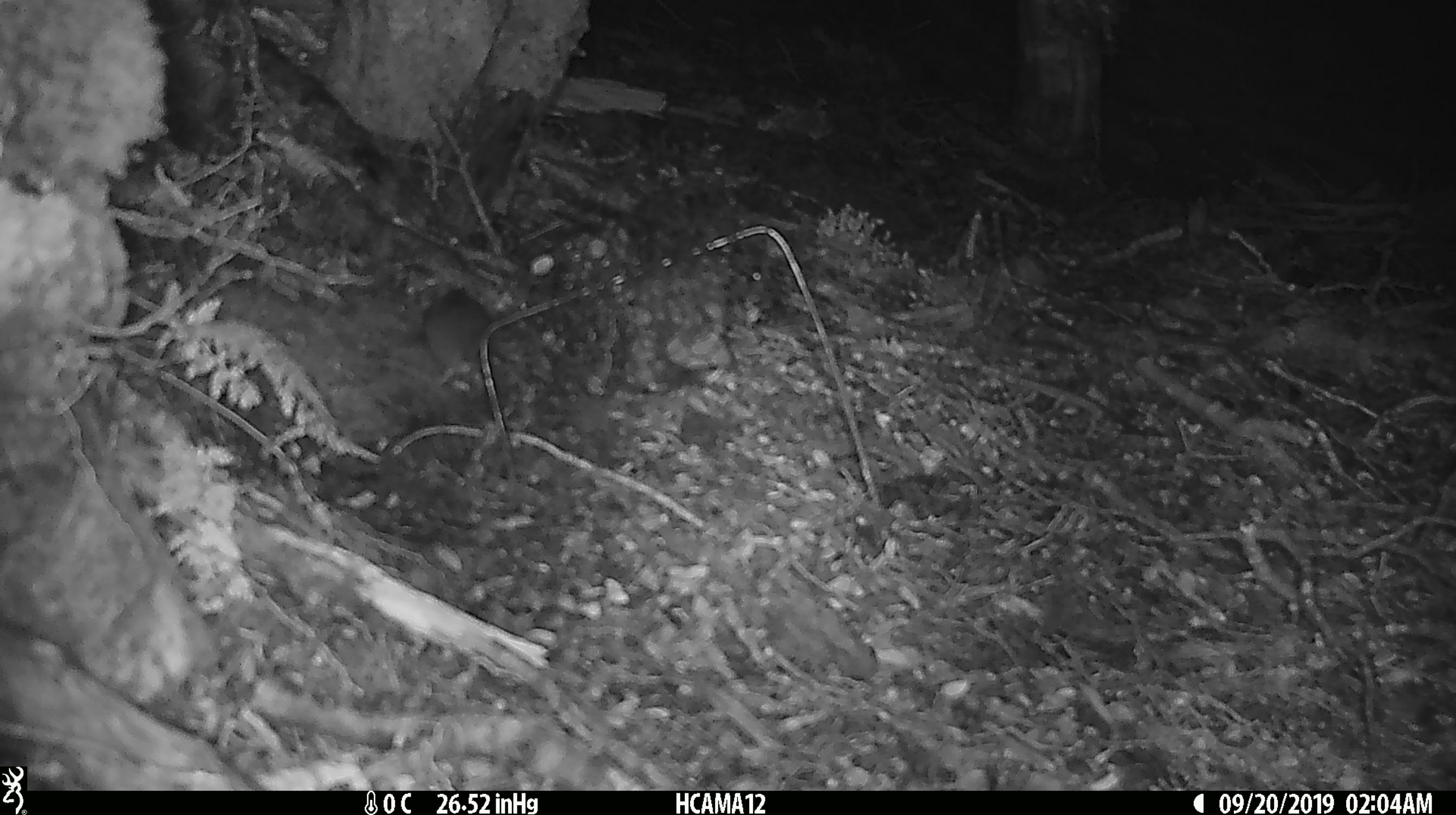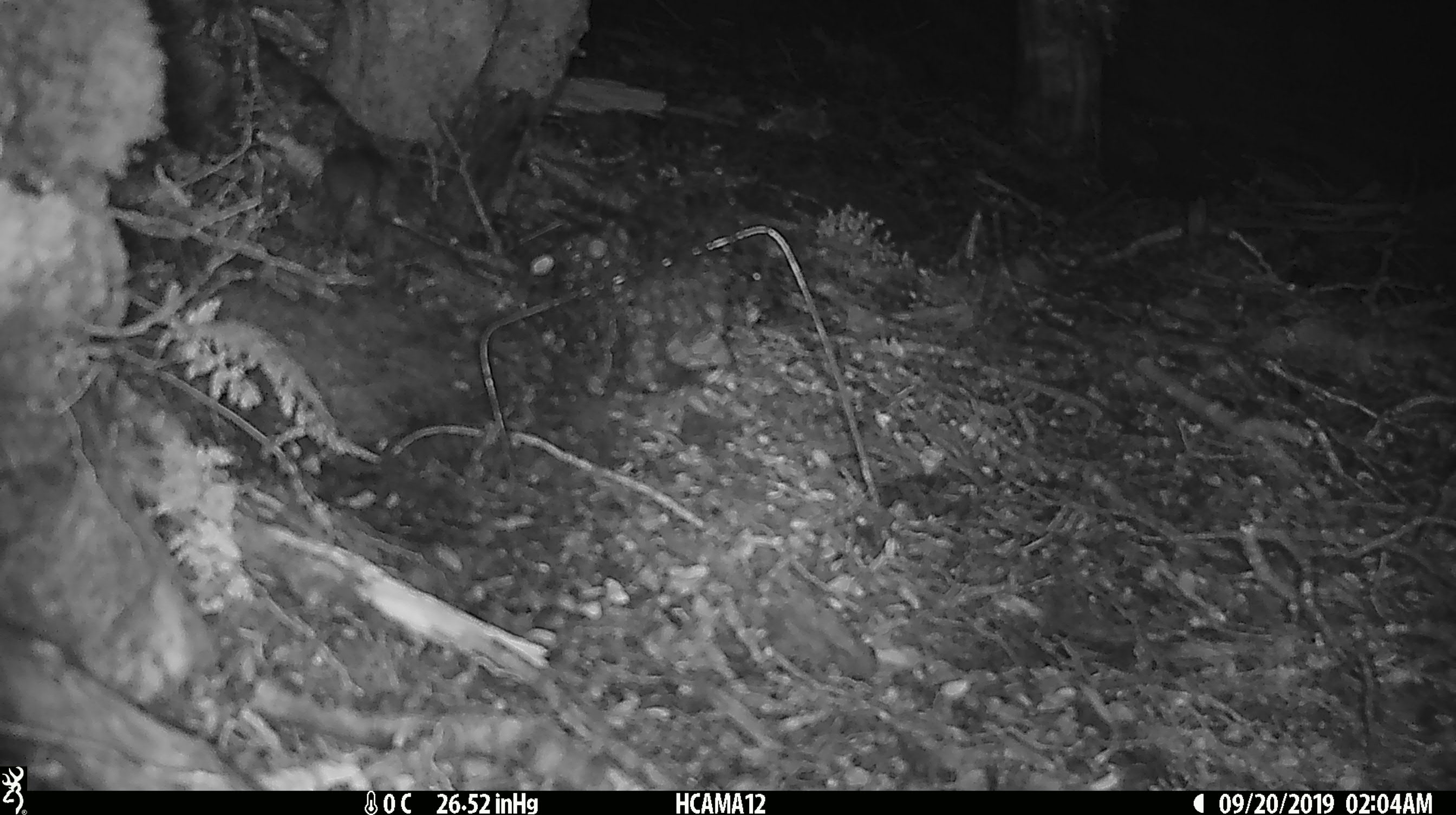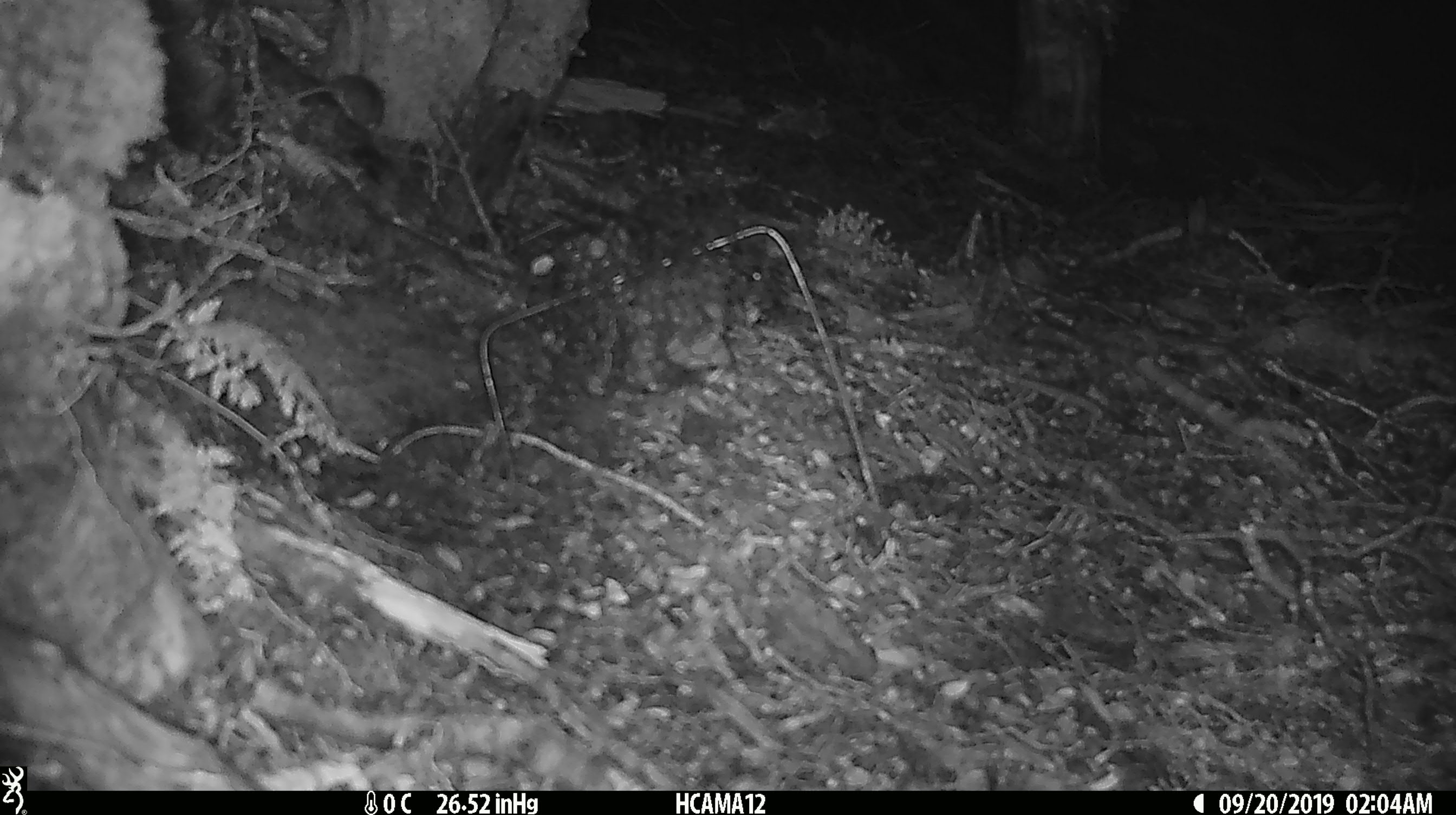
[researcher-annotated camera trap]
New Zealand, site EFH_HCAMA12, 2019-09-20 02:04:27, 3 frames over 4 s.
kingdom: Animalia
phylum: Chordata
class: Mammalia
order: Rodentia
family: Muridae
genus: Mus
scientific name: Mus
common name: mouse